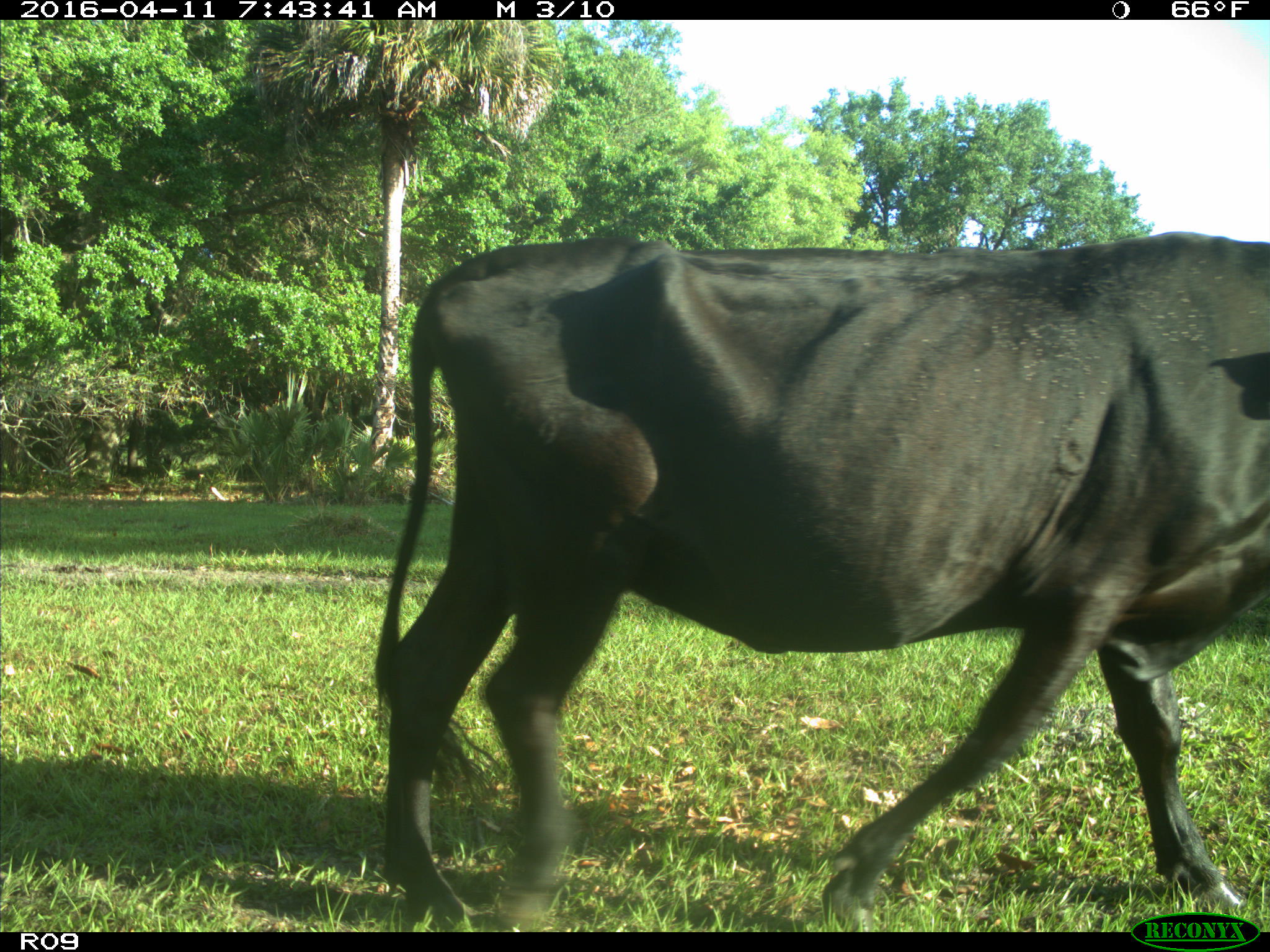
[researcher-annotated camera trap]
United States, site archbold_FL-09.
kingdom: Animalia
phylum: Chordata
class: Mammalia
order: Artiodactyla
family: Bovidae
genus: Bos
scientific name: Bos taurus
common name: domestic cow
Bos taurus (domestic cow).